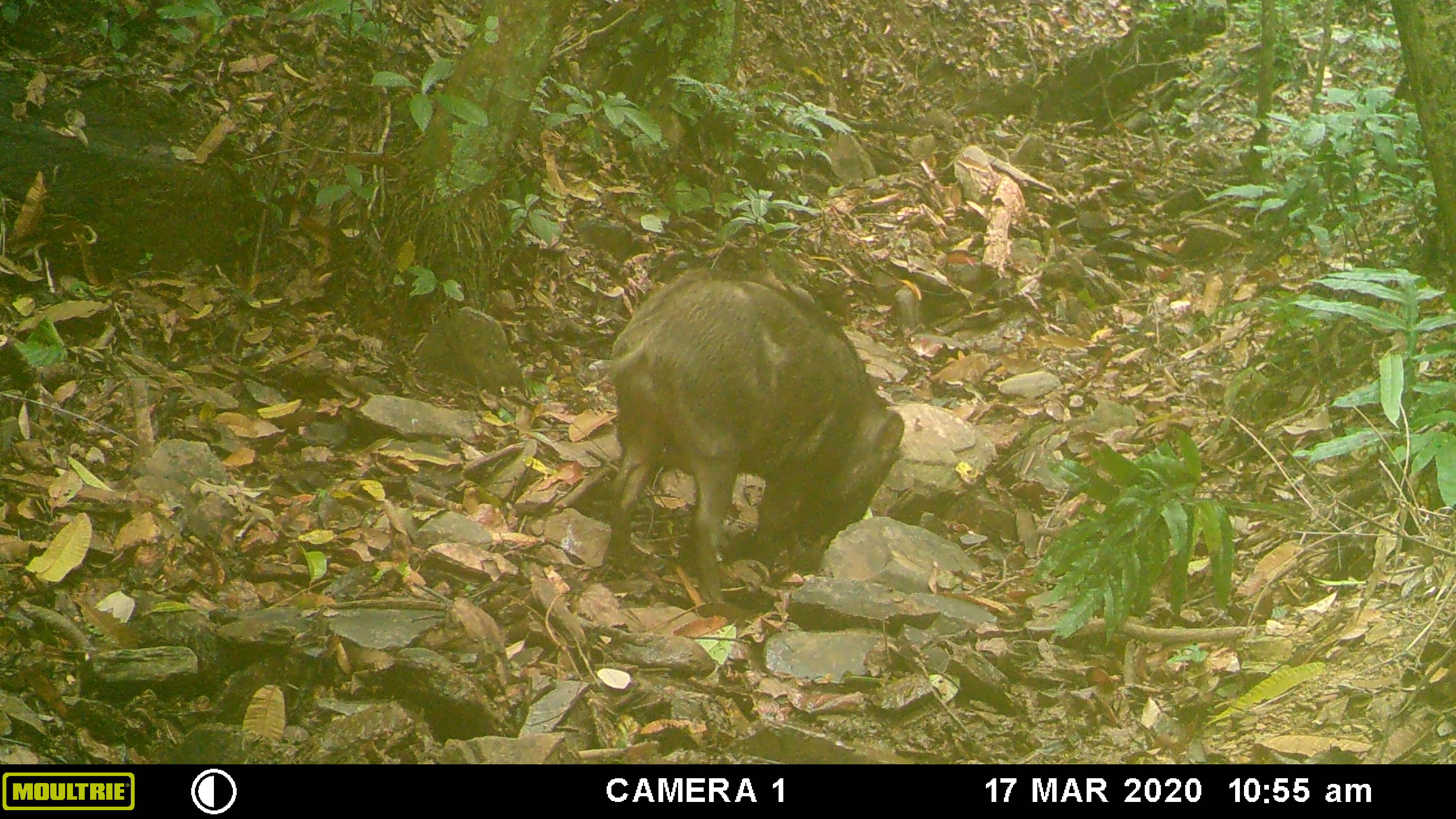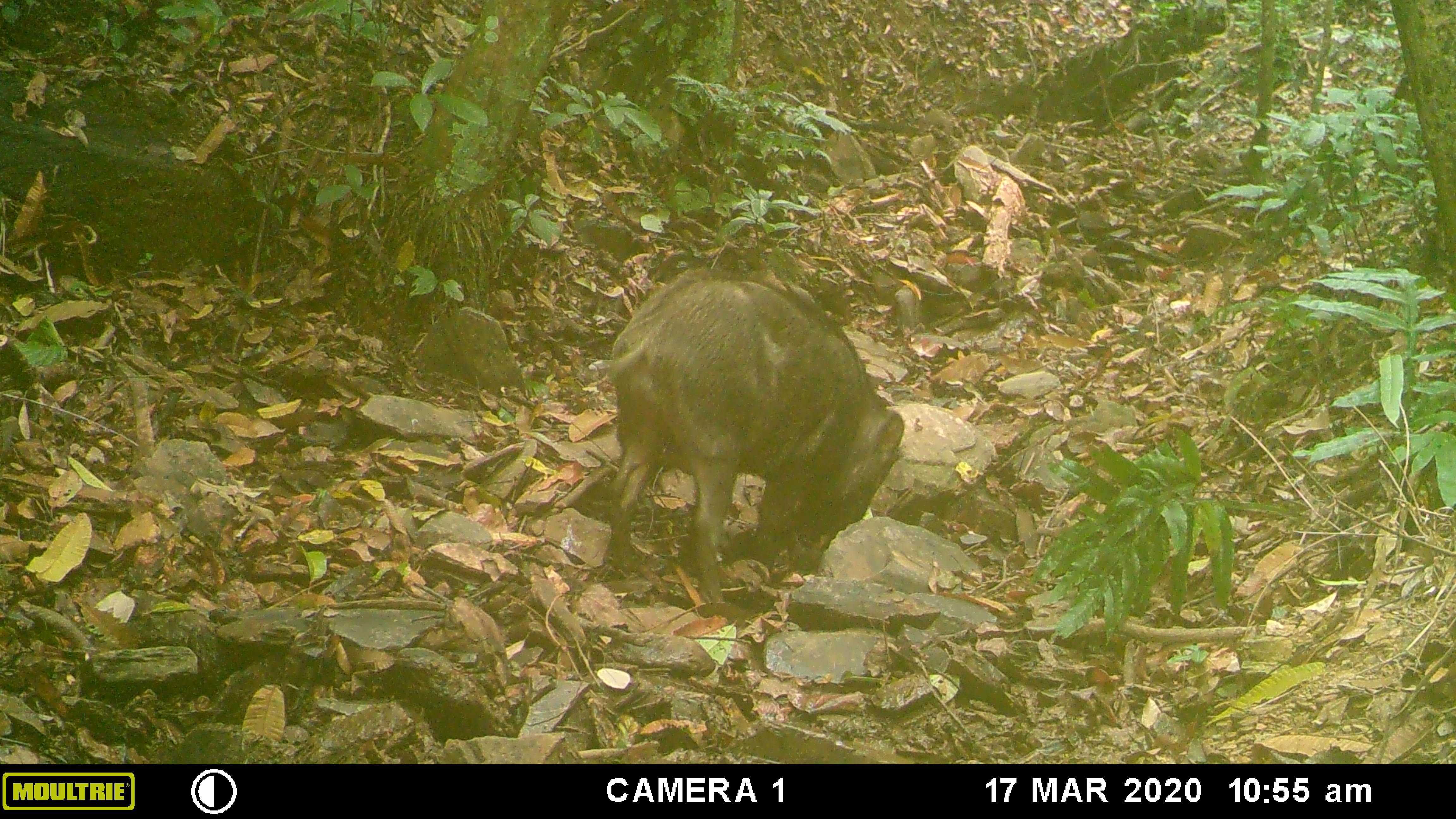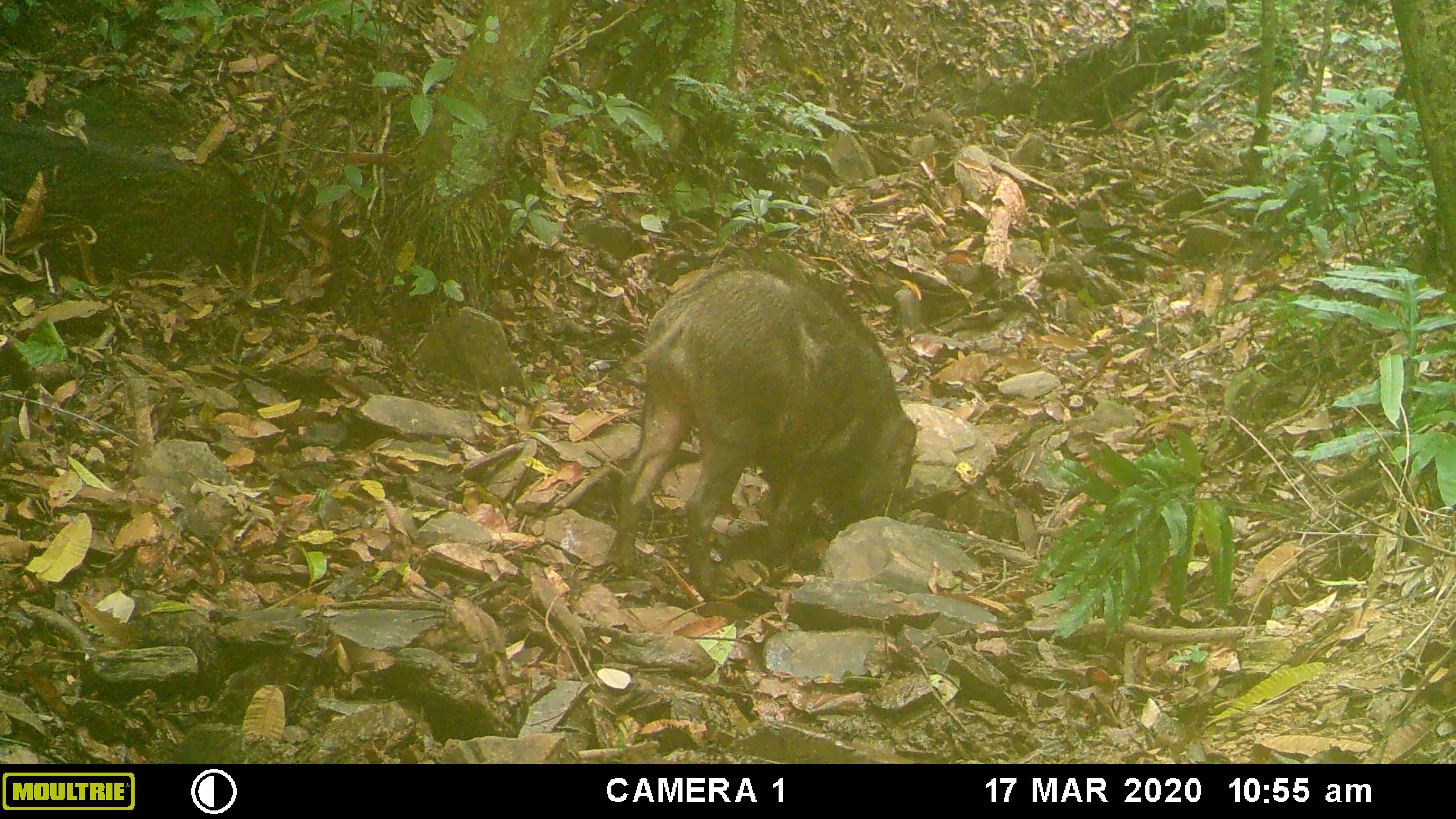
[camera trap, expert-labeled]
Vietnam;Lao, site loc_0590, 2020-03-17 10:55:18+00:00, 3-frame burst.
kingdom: Animalia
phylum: Chordata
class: Aves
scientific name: Aves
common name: bird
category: unidentified bird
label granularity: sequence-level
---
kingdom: Animalia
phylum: Chordata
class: Mammalia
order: Artiodactyla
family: Suidae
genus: Sus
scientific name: Sus scrofa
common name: eurasian wild pig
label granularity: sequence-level